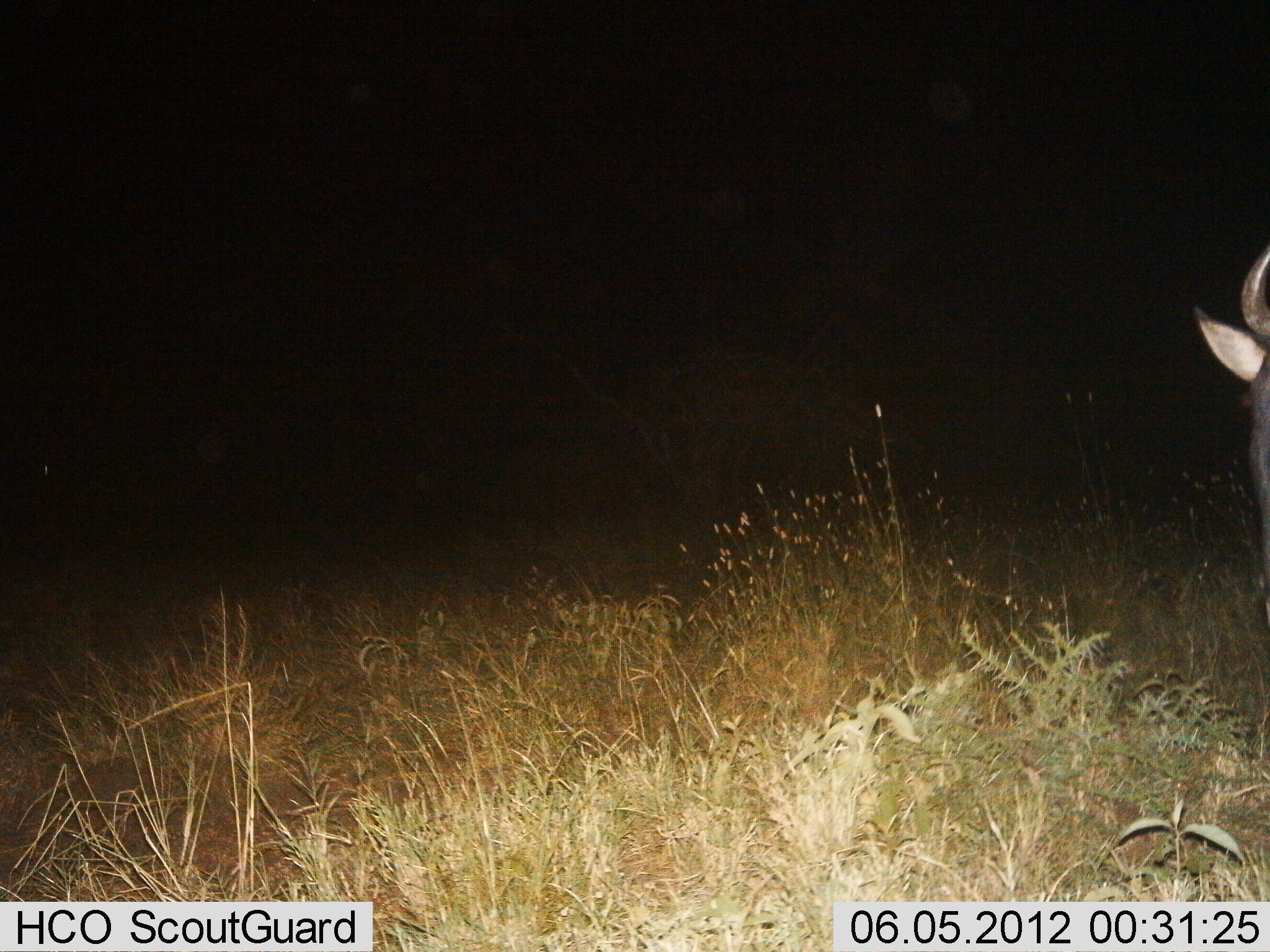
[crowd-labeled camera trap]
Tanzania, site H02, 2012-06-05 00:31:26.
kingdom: Animalia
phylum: Chordata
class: Mammalia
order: Artiodactyla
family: Bovidae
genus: Connochaetes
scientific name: Connochaetes taurinus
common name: blue wildebeest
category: wildebeest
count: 1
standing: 70%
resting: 0%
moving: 30%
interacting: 0%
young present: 0%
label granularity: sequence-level